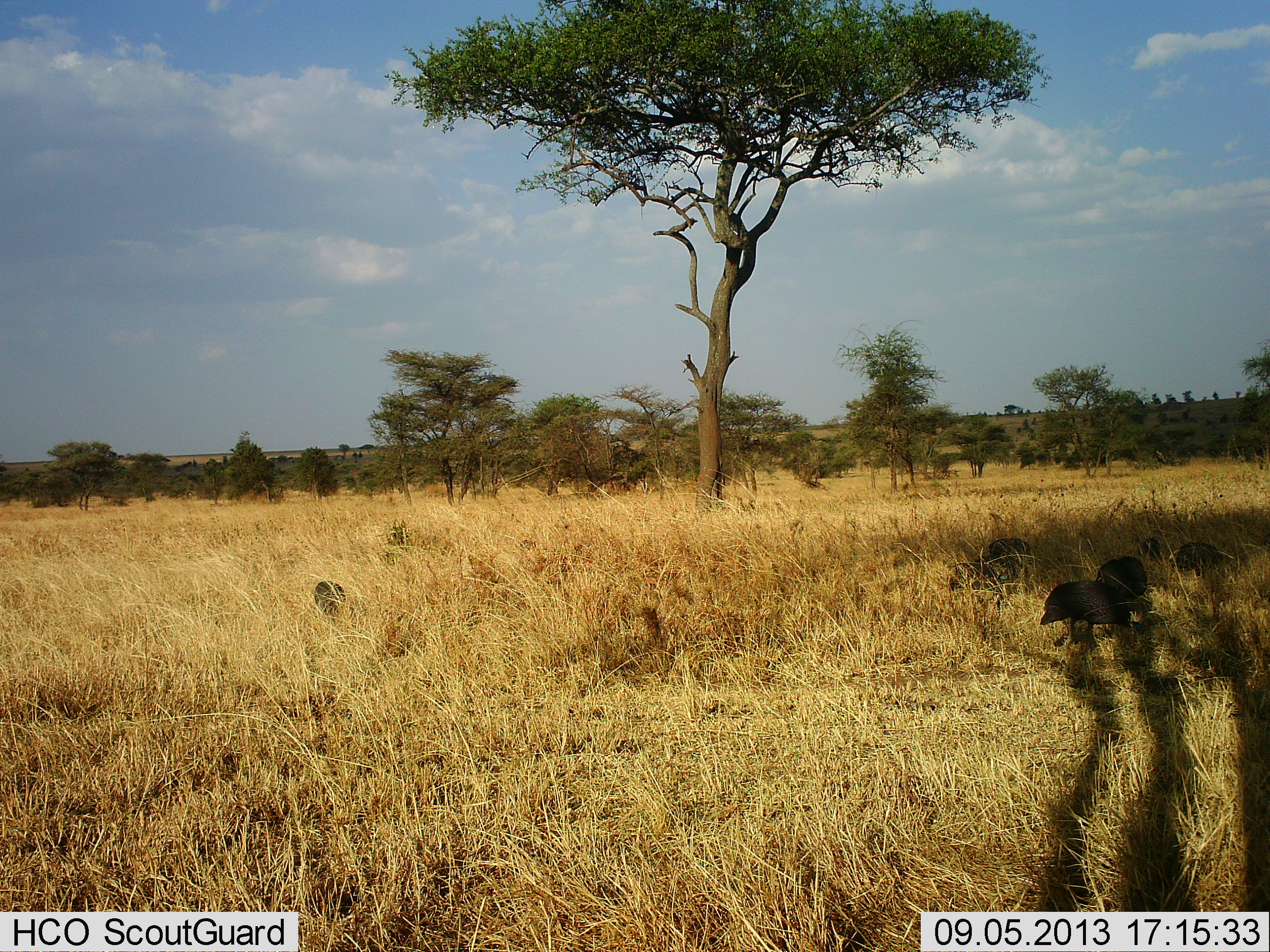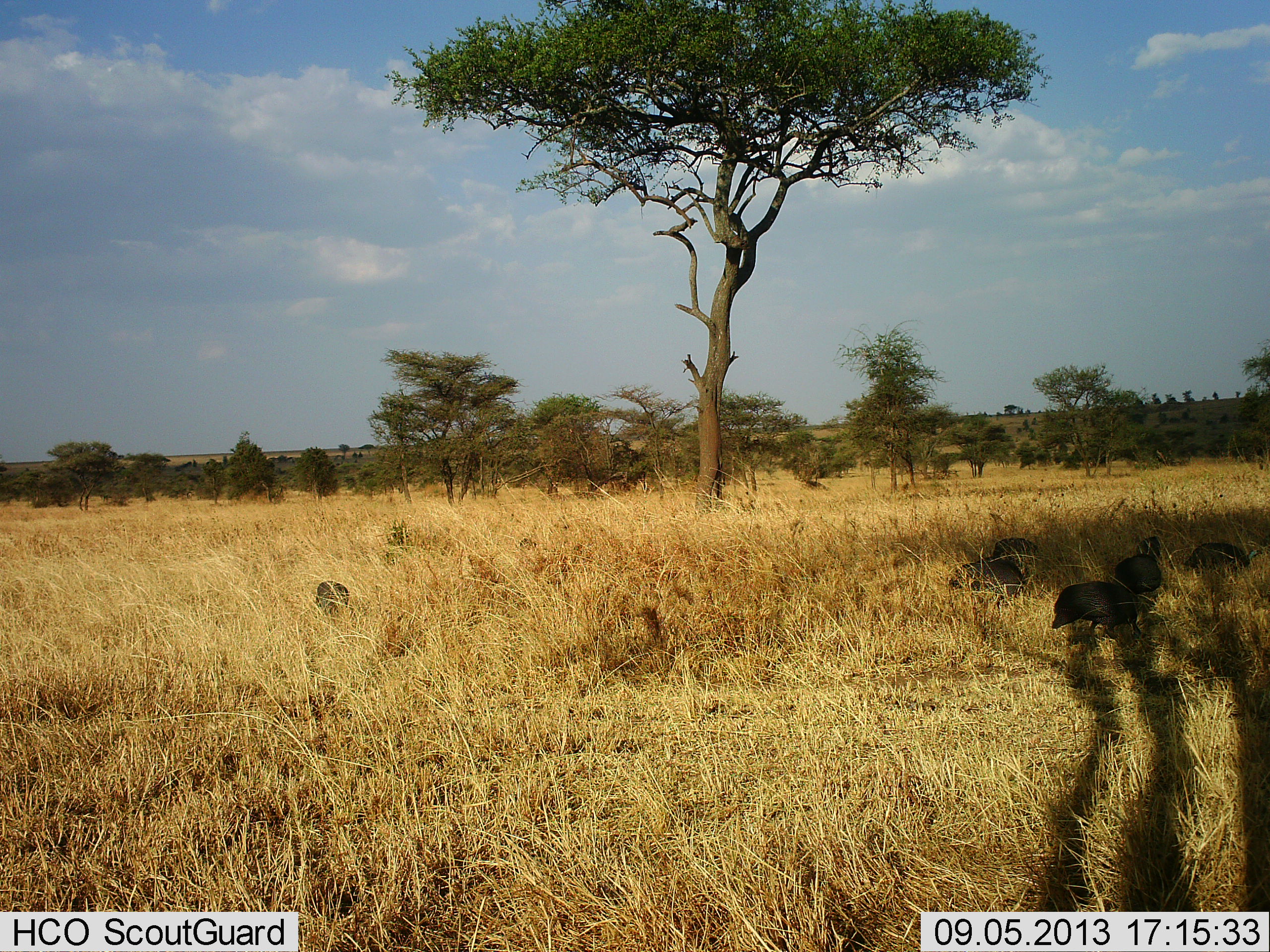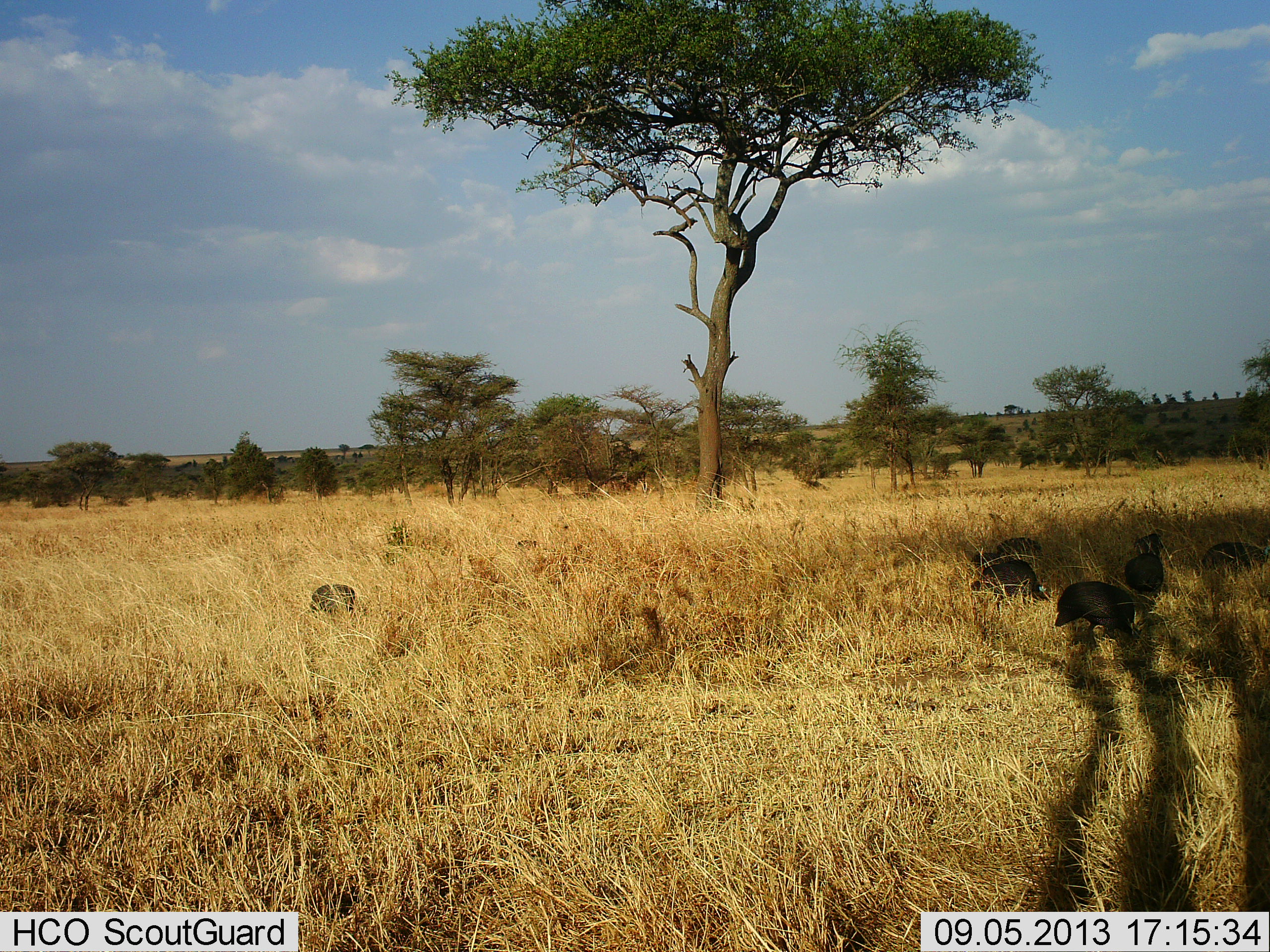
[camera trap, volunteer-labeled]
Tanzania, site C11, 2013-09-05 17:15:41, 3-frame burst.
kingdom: Animalia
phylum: Chordata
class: Aves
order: Galliformes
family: Numididae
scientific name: Numididae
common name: guinea fowl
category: guineafowl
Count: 7.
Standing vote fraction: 30%.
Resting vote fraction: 0%.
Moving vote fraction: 30%.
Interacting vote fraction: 0%.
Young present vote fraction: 0%.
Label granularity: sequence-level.